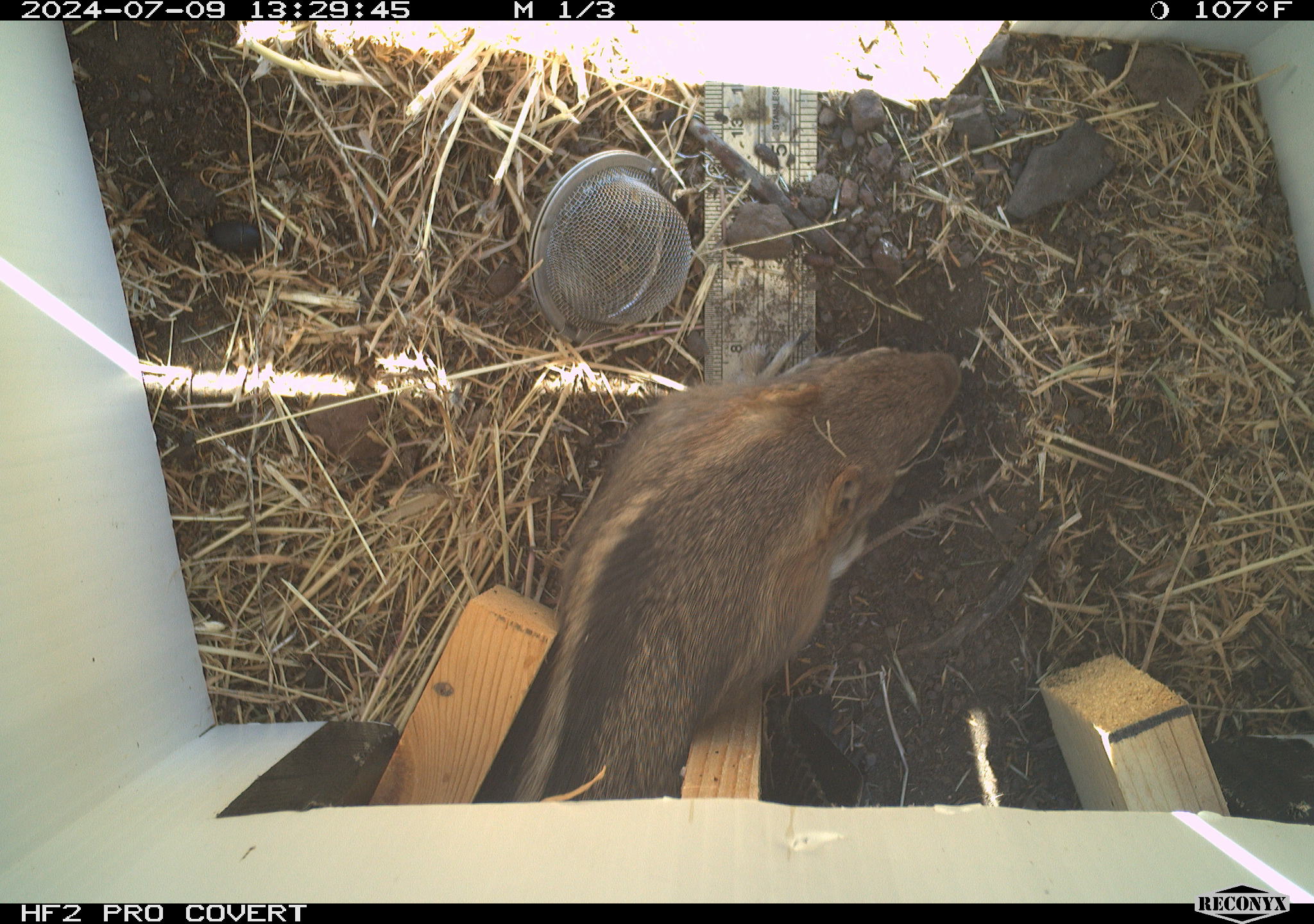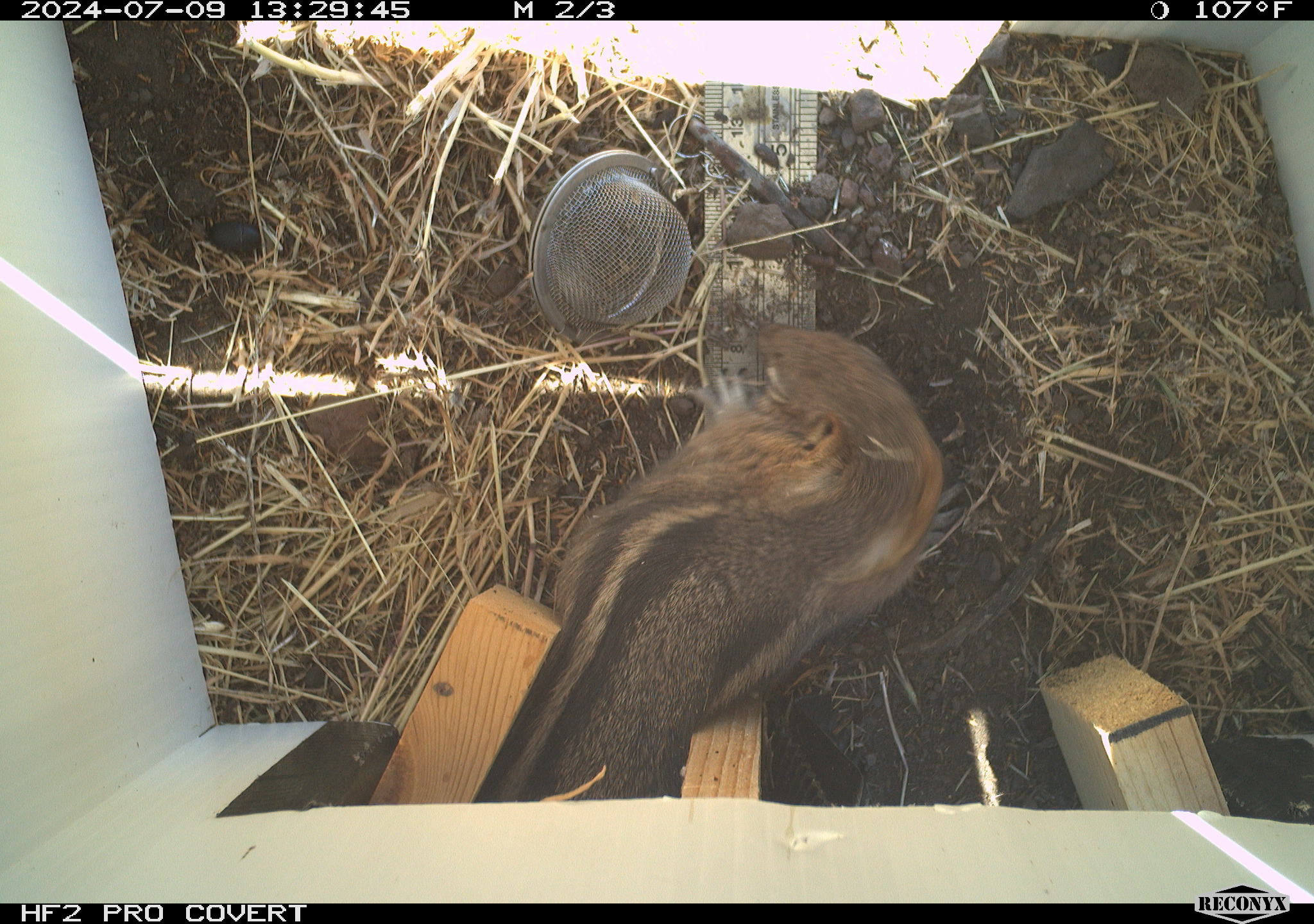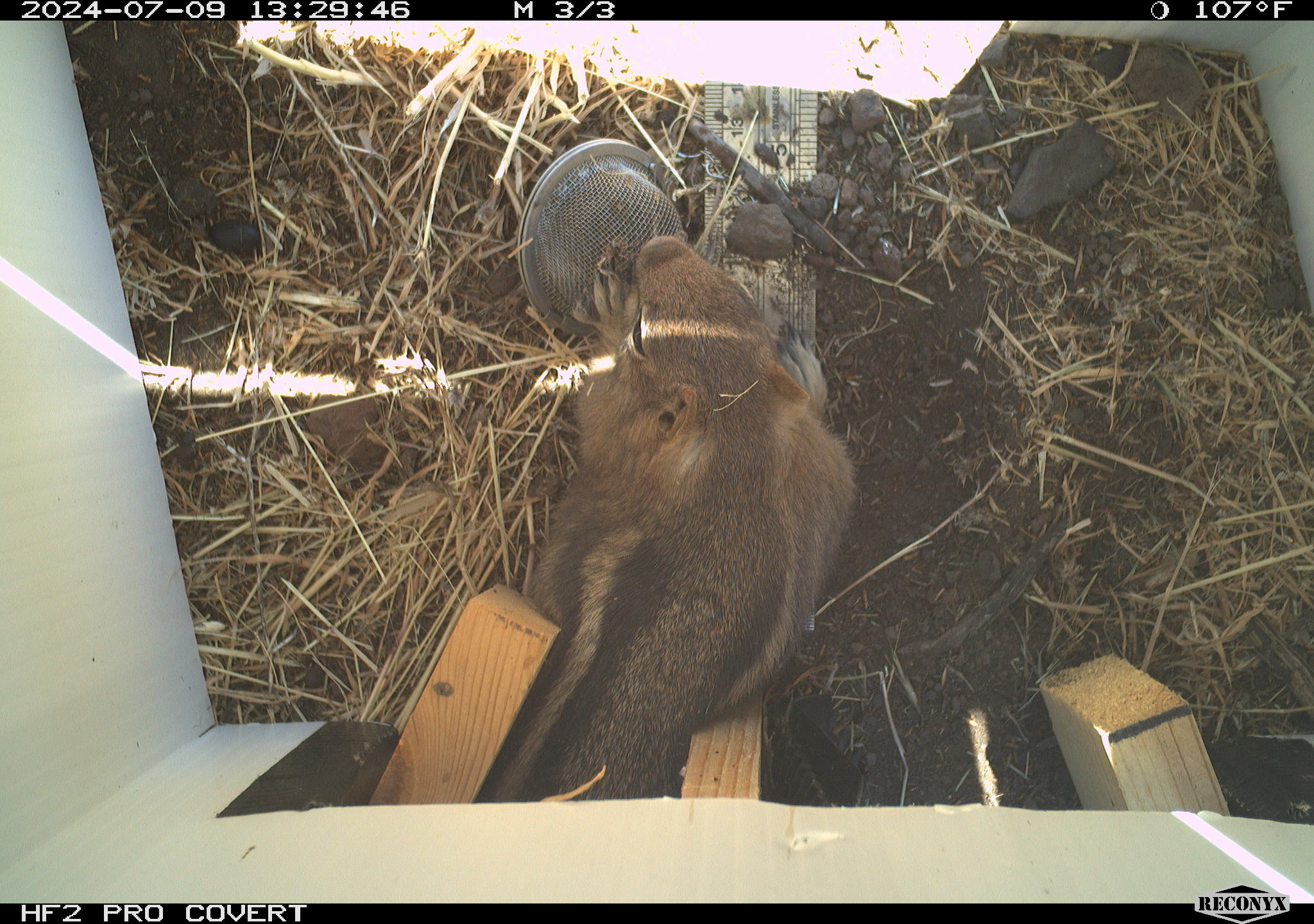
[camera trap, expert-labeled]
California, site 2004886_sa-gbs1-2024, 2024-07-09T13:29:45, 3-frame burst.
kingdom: Animalia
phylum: Chordata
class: Mammalia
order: Rodentia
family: Sciuridae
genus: Callospermophilus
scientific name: Callospermophilus lateralis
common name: golden mantled ground squirrel